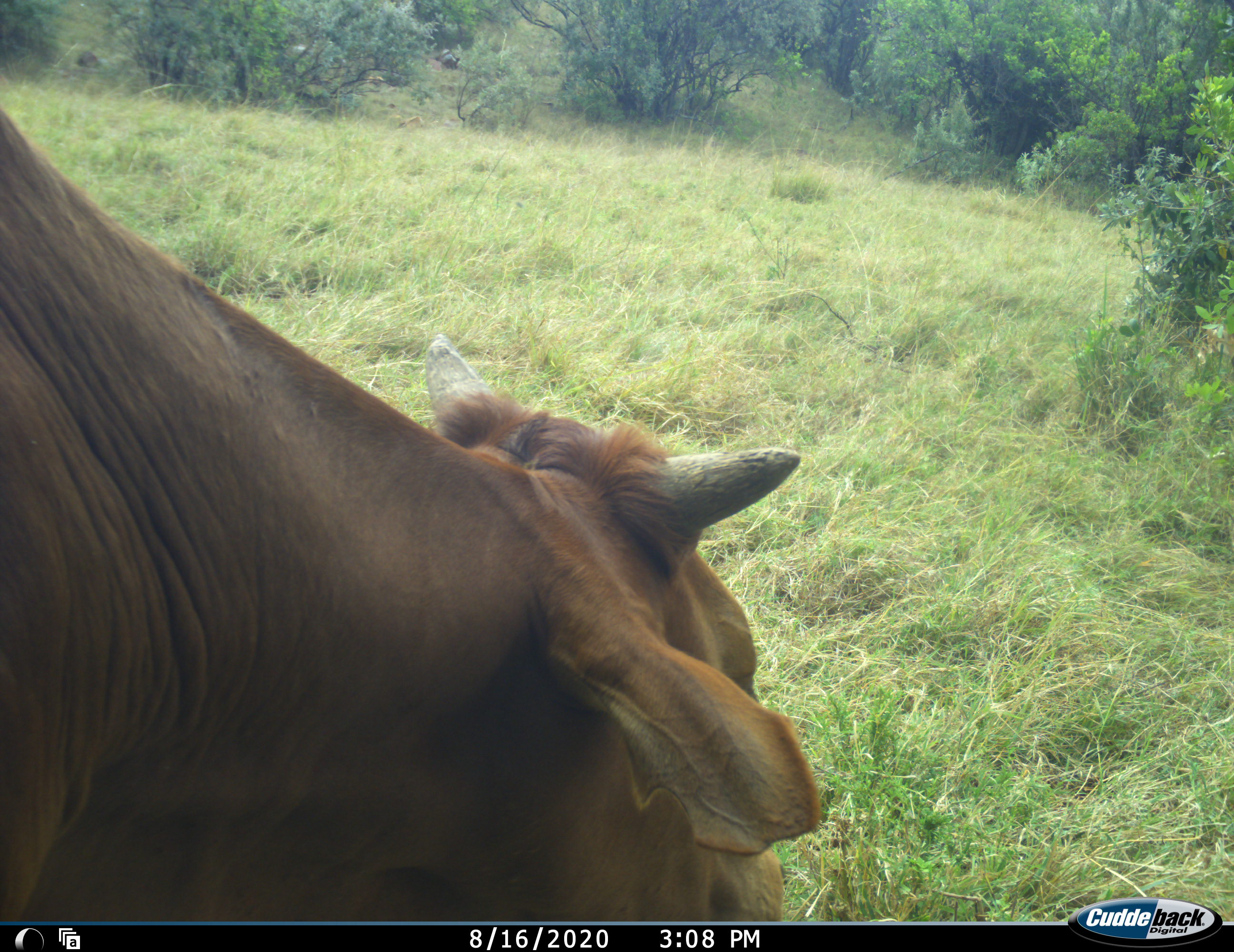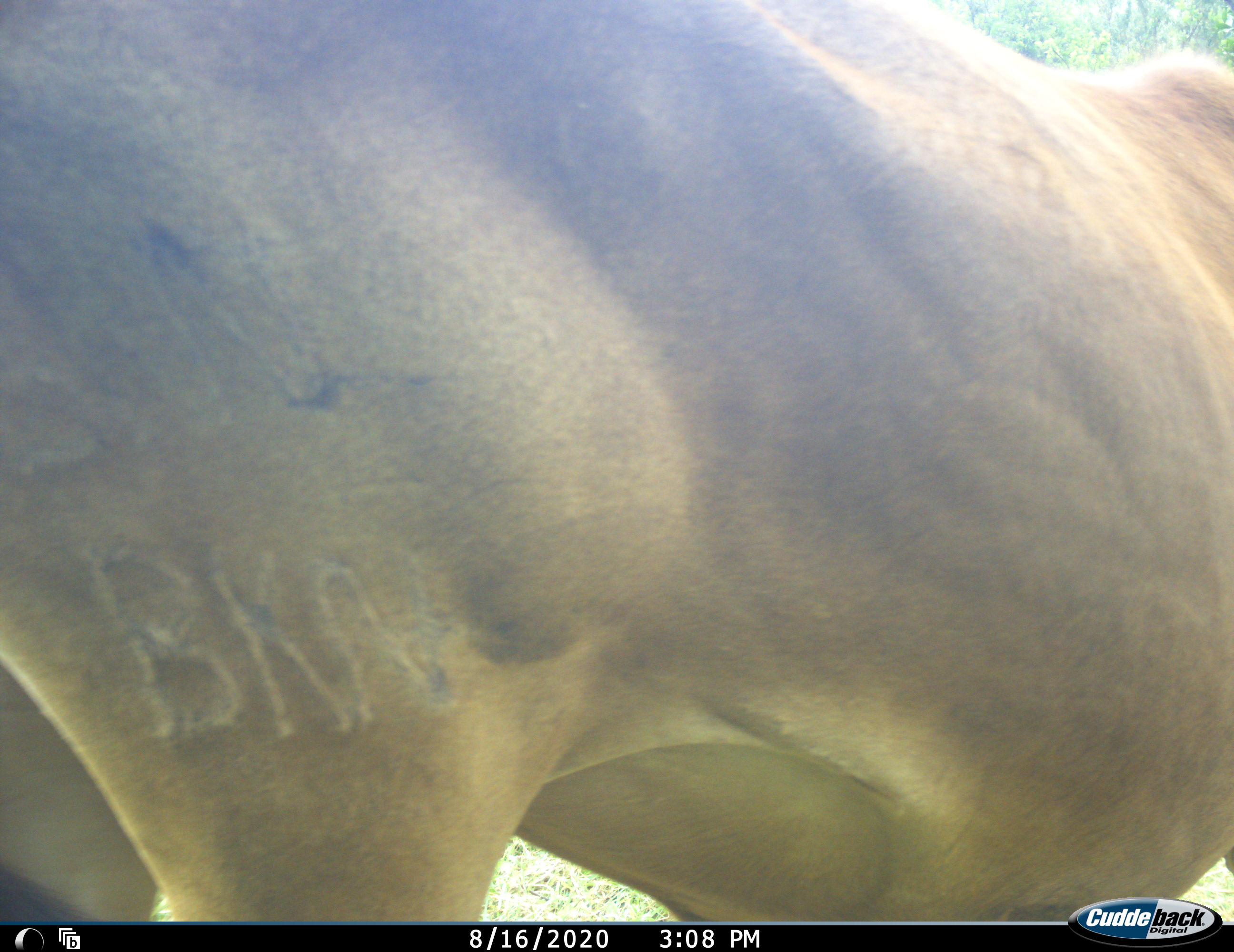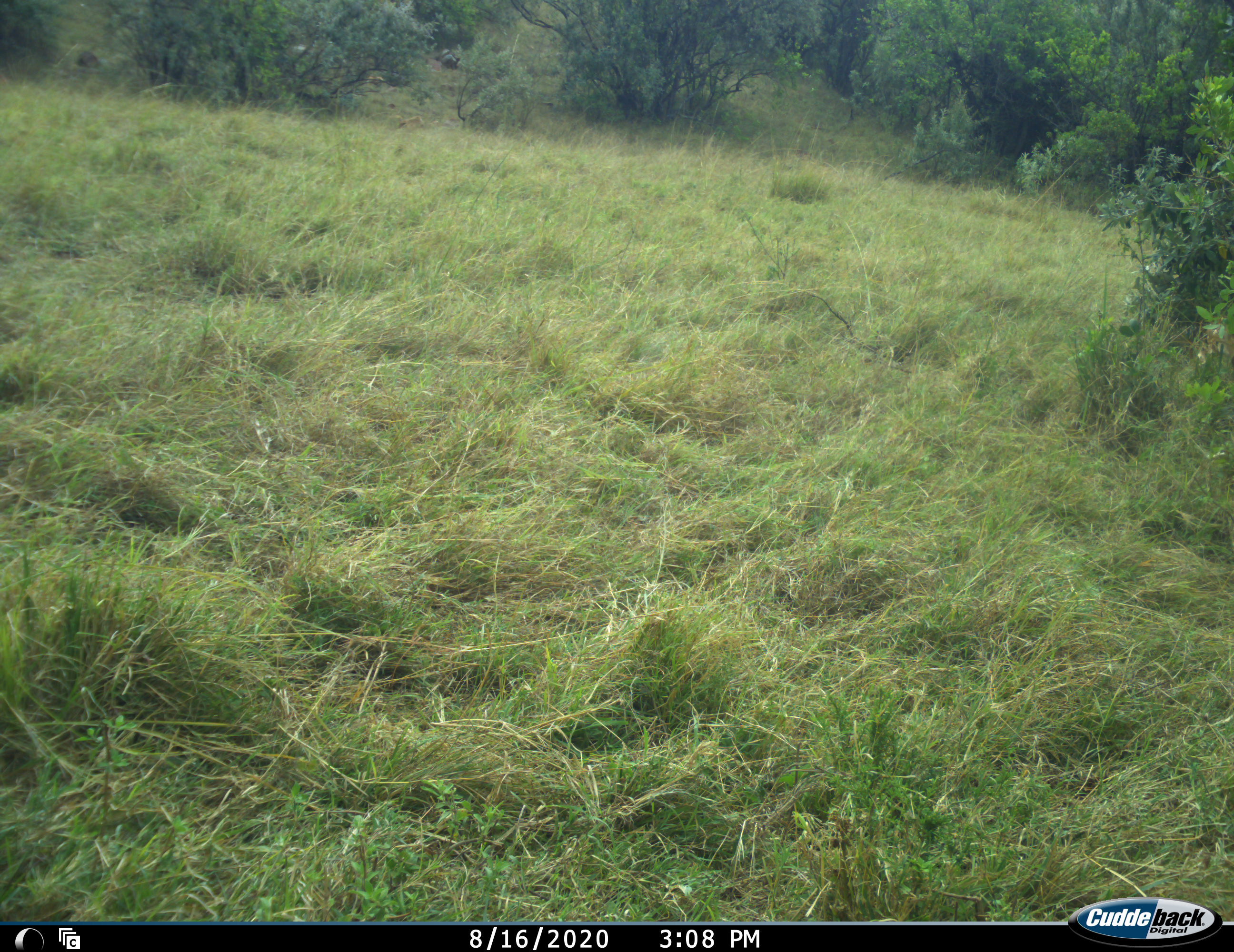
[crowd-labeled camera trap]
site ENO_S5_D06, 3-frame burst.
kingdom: Animalia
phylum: Chordata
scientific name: Vertebrata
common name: domestic animal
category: domesticanimal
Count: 1.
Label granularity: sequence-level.